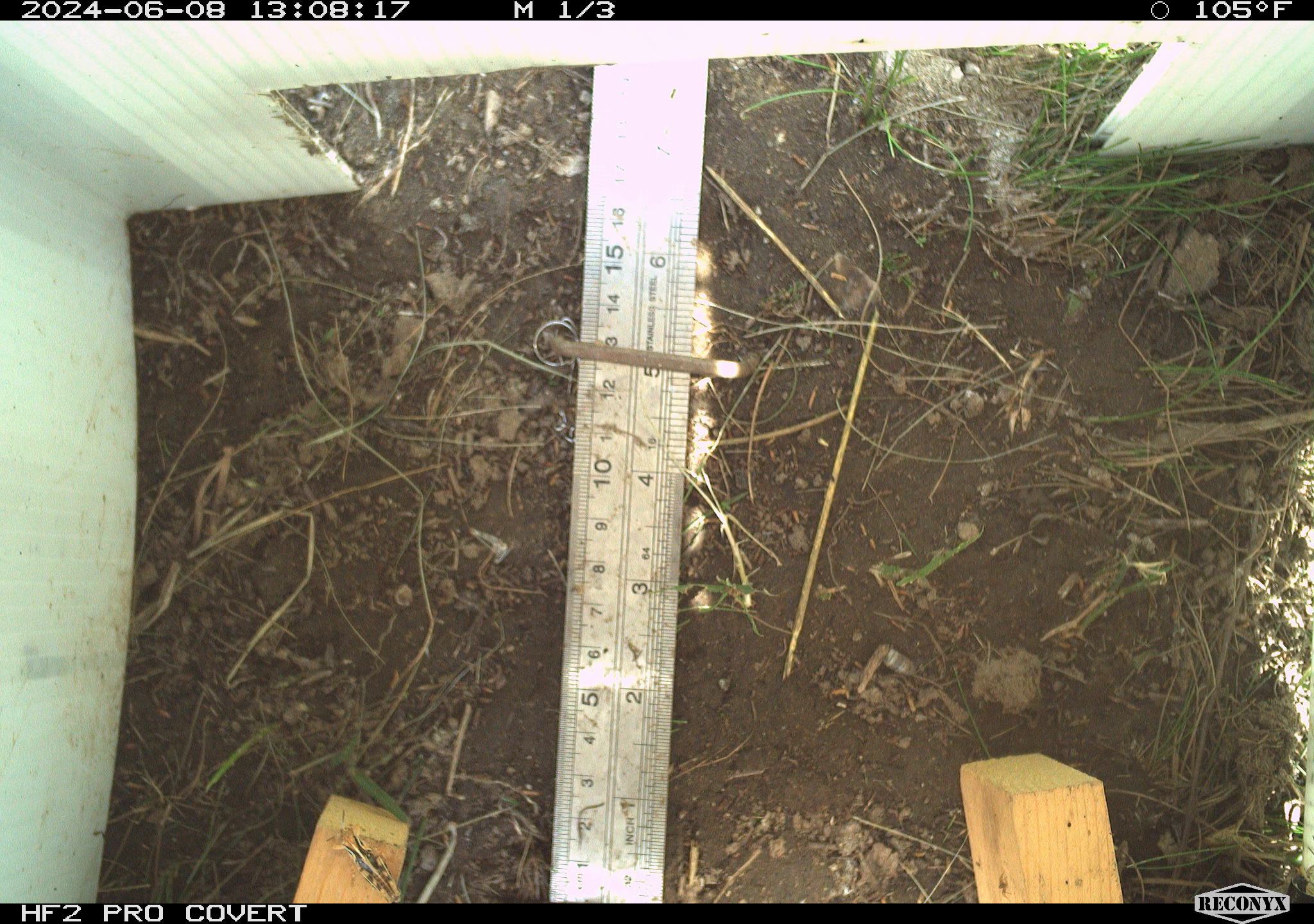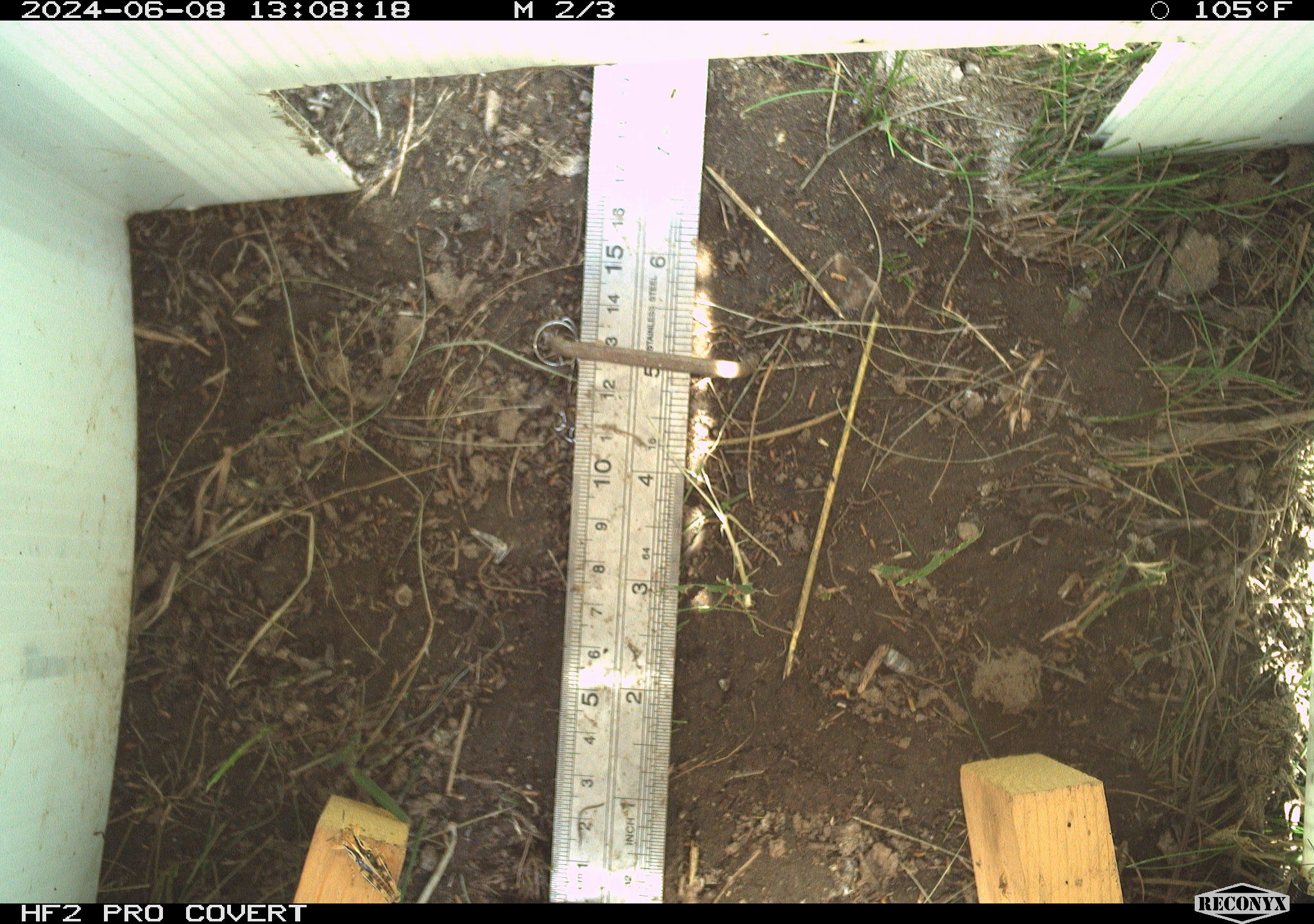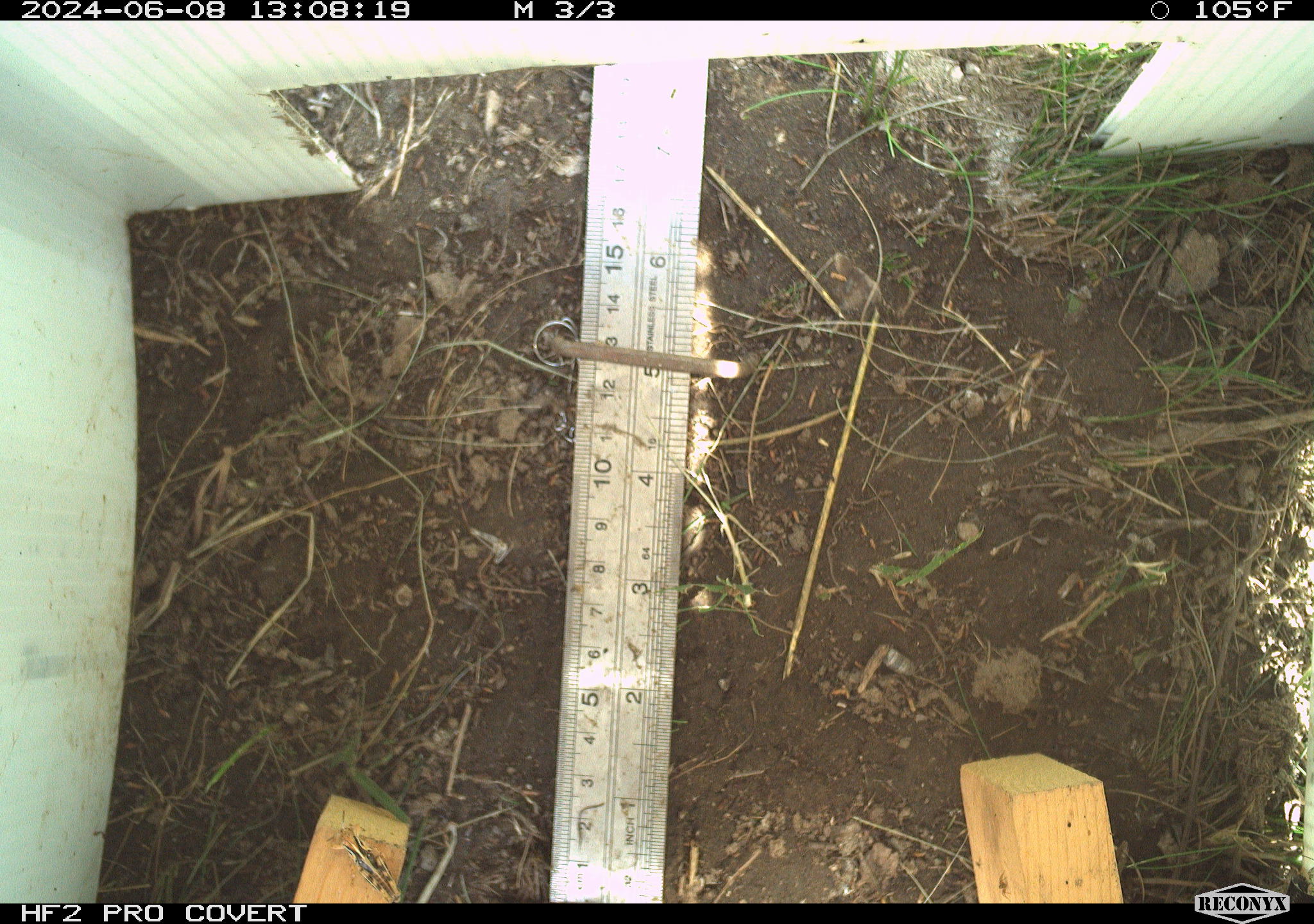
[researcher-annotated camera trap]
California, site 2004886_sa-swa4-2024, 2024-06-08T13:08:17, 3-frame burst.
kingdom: Animalia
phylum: Arthropoda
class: Insecta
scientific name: Insecta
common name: insect